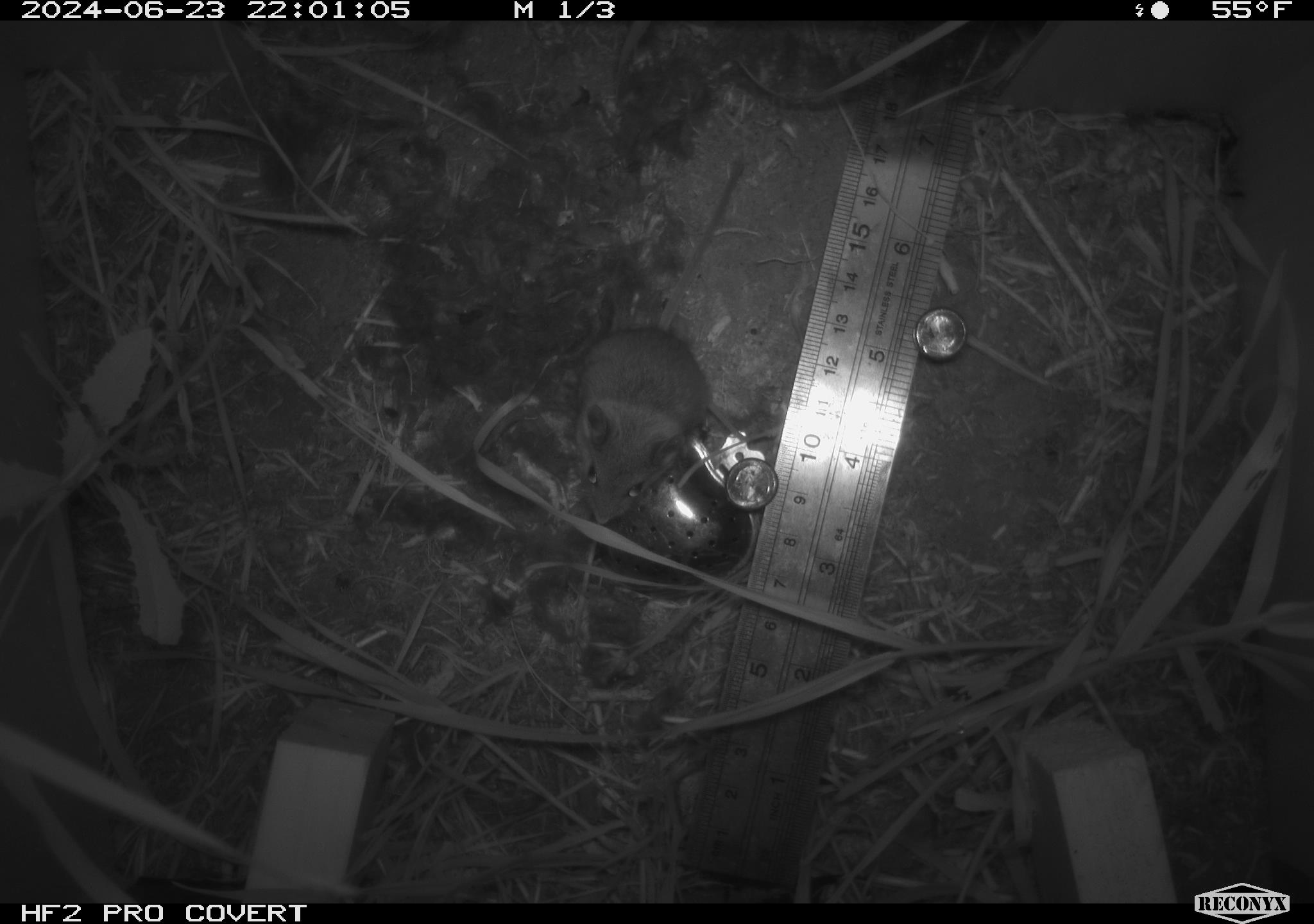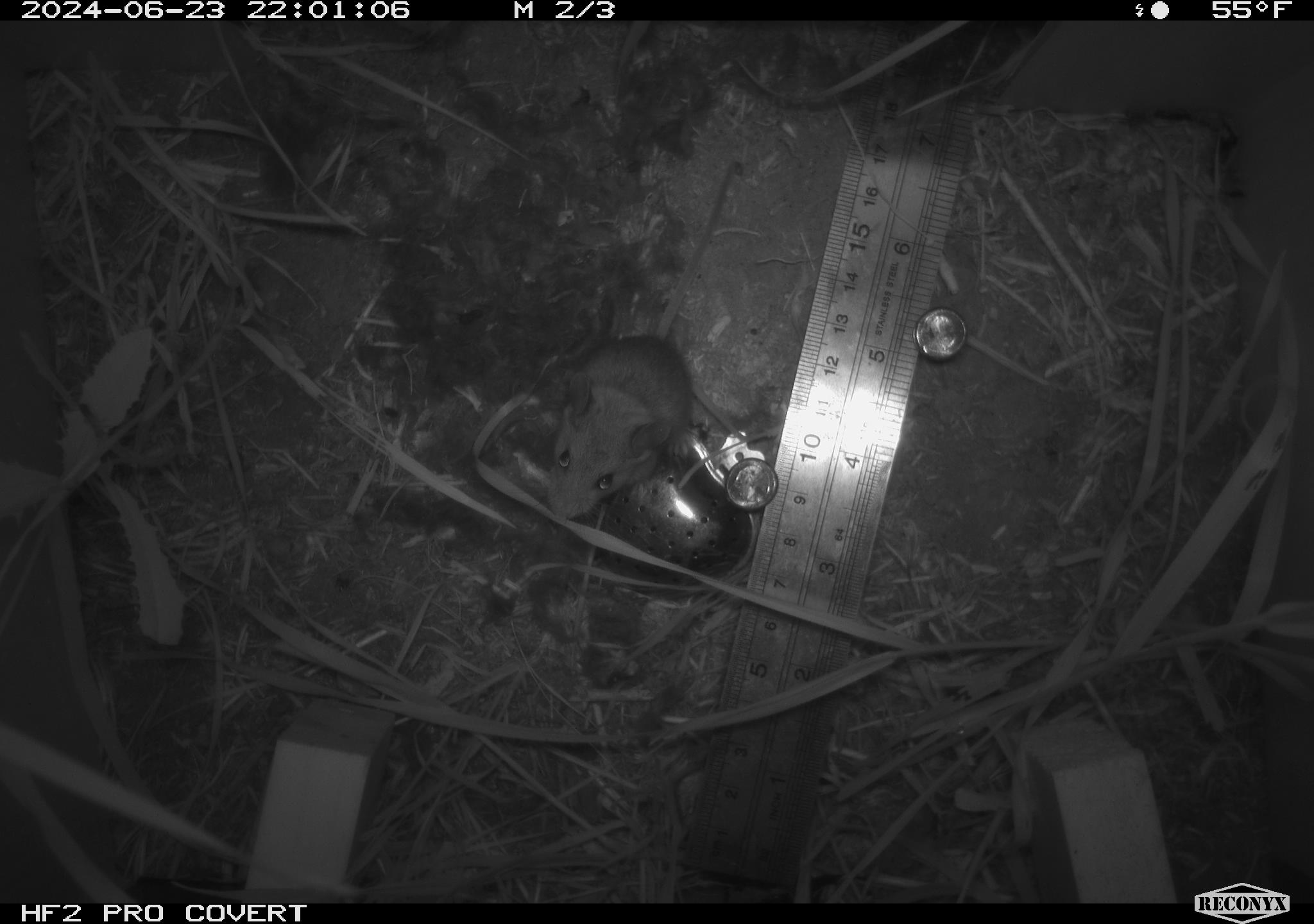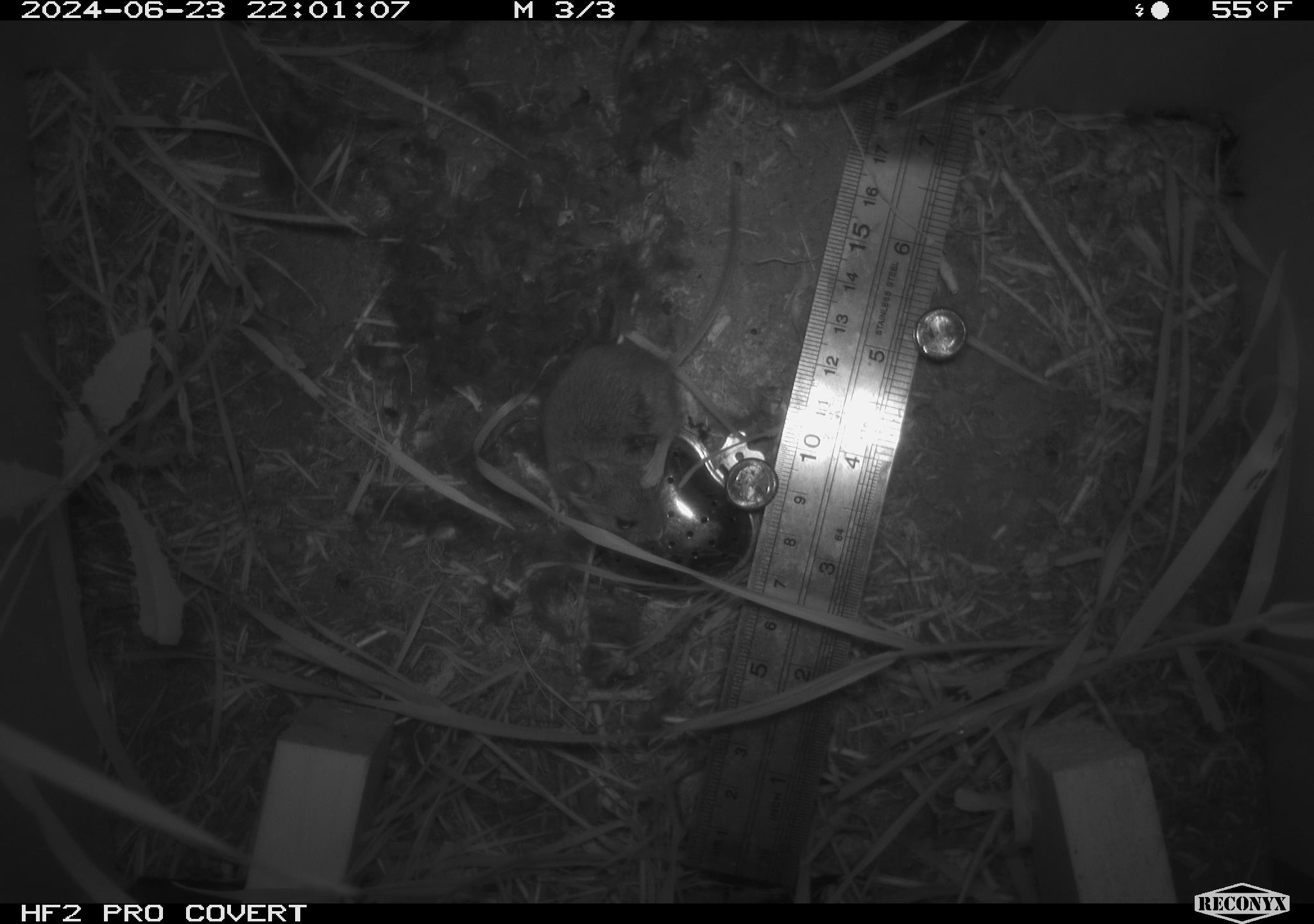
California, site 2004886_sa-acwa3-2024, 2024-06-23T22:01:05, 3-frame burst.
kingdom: Animalia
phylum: Chordata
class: Mammalia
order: Rodentia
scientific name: Rodentia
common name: mouse species